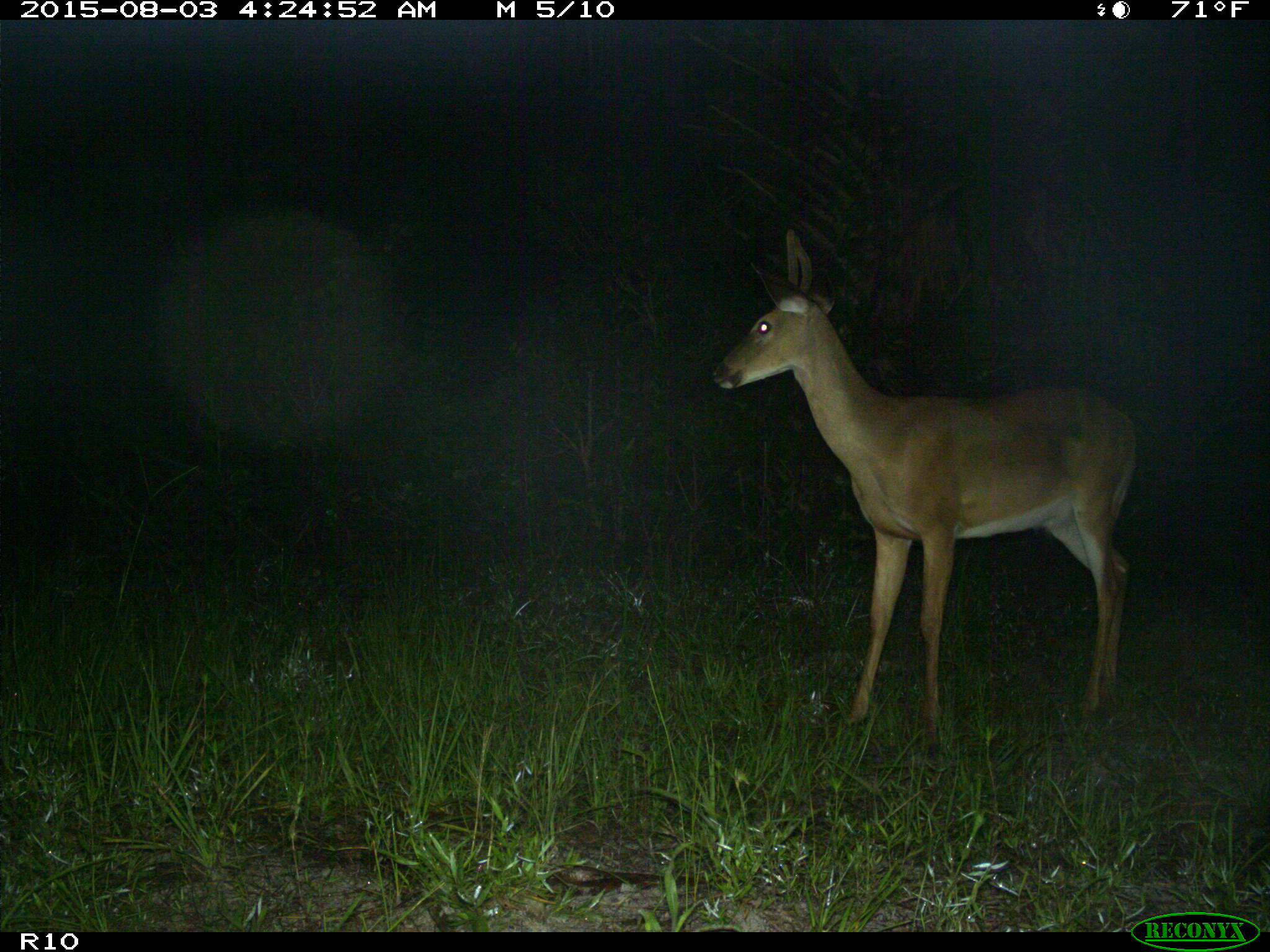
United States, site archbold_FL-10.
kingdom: Animalia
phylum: Chordata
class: Mammalia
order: Artiodactyla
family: Cervidae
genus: Odocoileus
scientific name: Odocoileus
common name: deer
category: unidentified deer